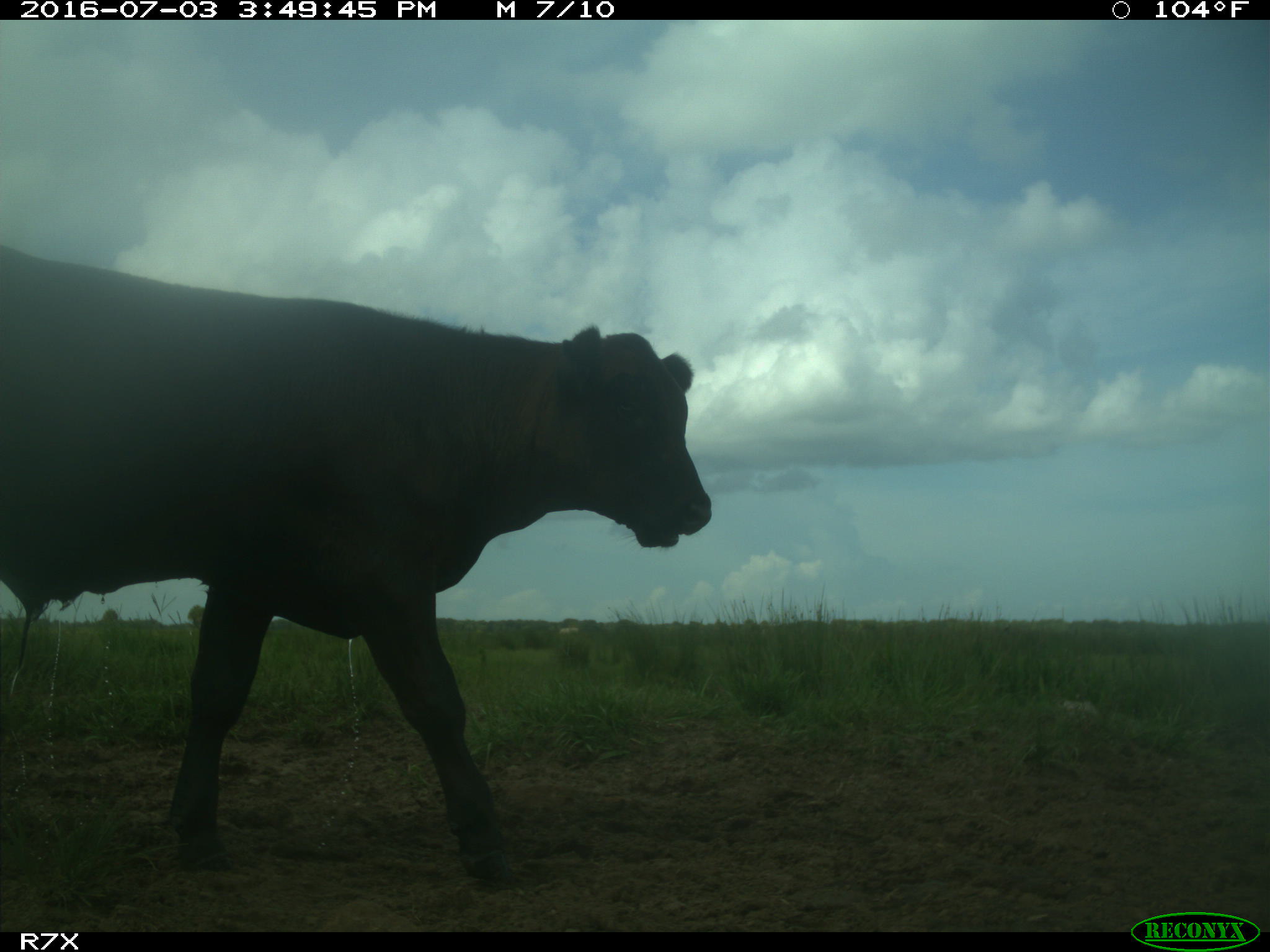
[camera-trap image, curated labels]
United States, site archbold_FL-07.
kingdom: Animalia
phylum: Chordata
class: Mammalia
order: Artiodactyla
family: Bovidae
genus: Bos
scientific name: Bos taurus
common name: domestic cow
Bos taurus (domestic cow).